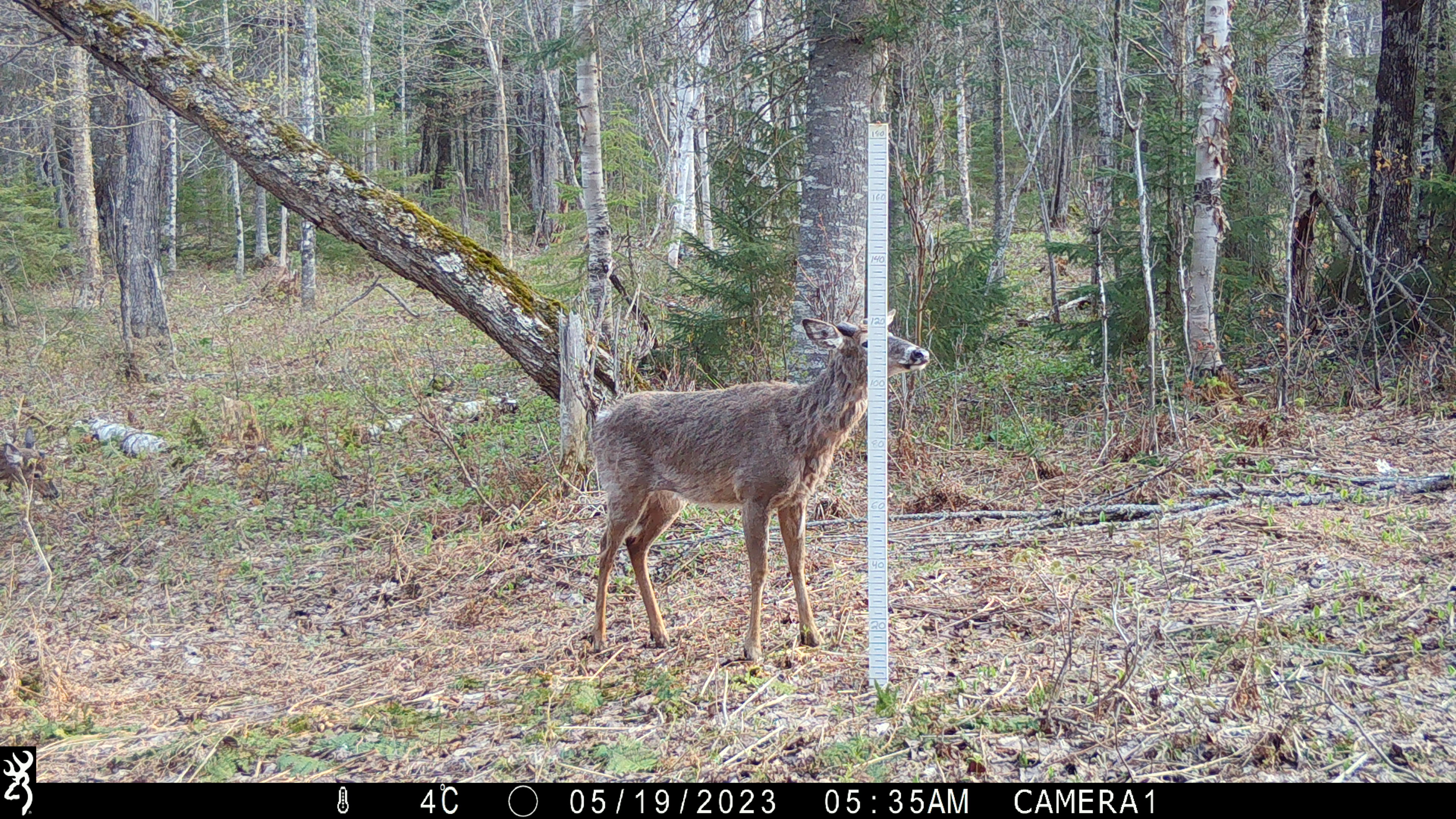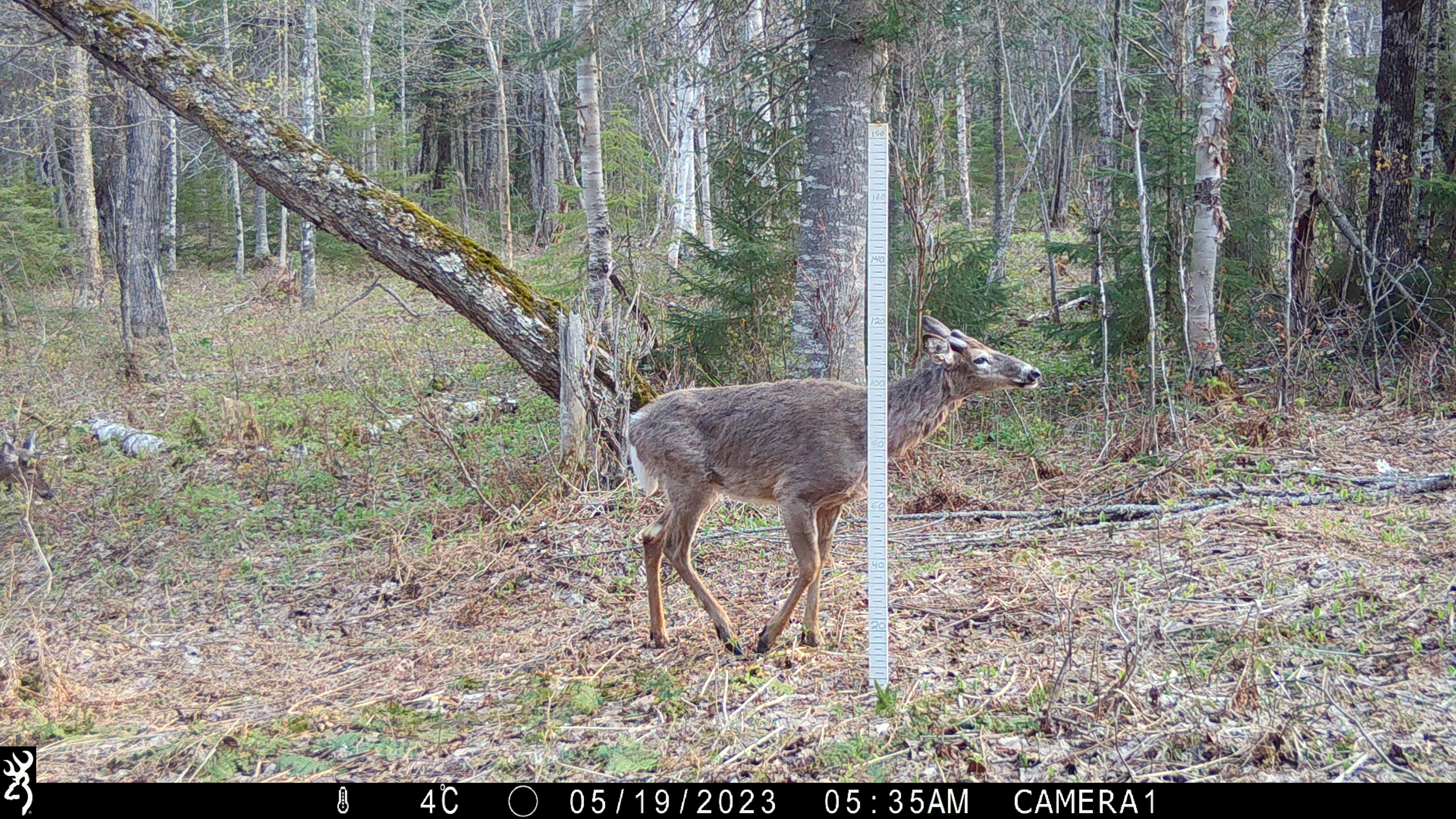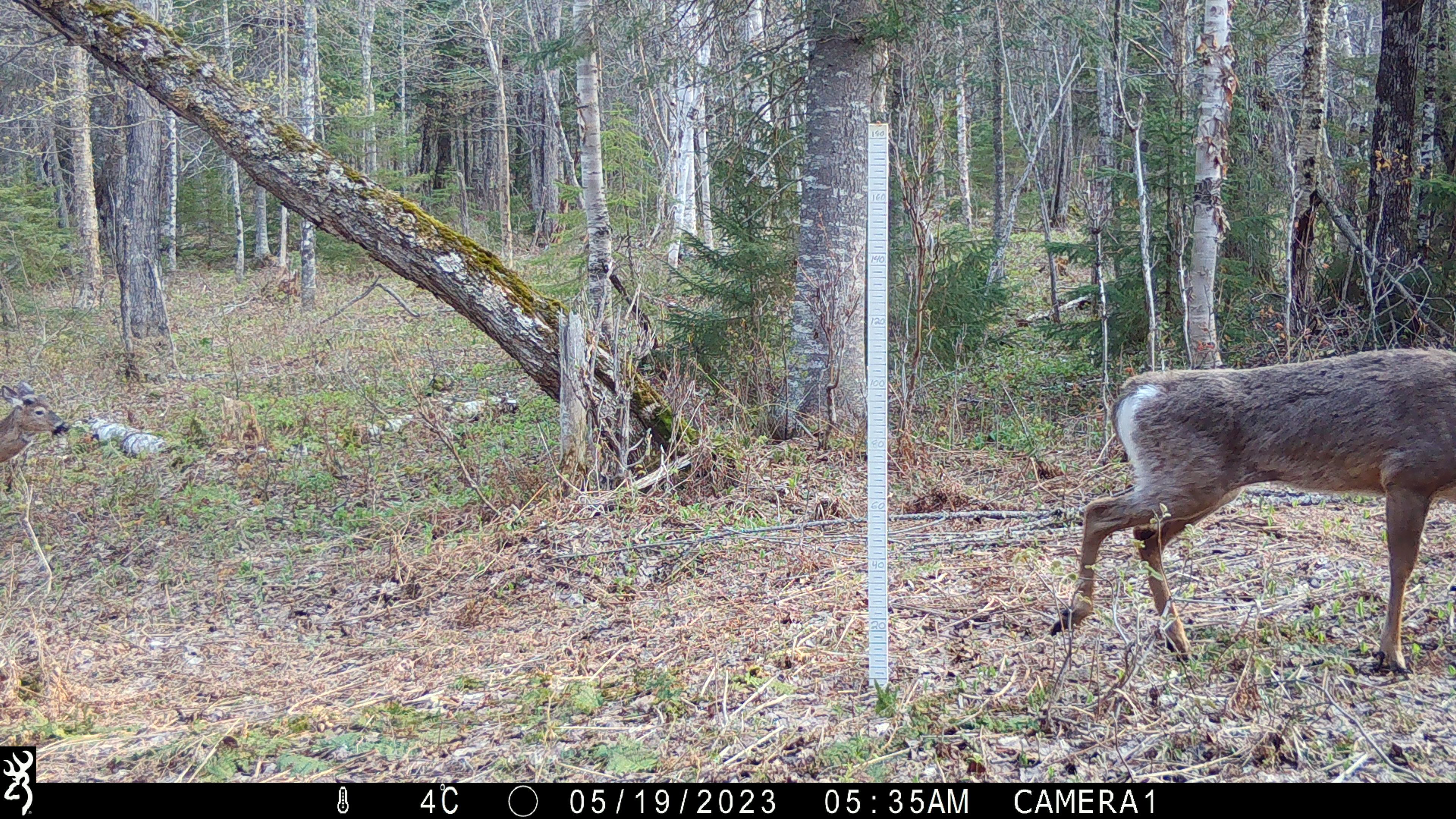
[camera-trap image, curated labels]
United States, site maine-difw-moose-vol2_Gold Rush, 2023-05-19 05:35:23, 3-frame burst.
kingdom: Animalia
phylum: Chordata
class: Mammalia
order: Artiodactyla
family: Cervidae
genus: Odocoileus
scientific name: Odocoileus virginianus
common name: white-tailed deer